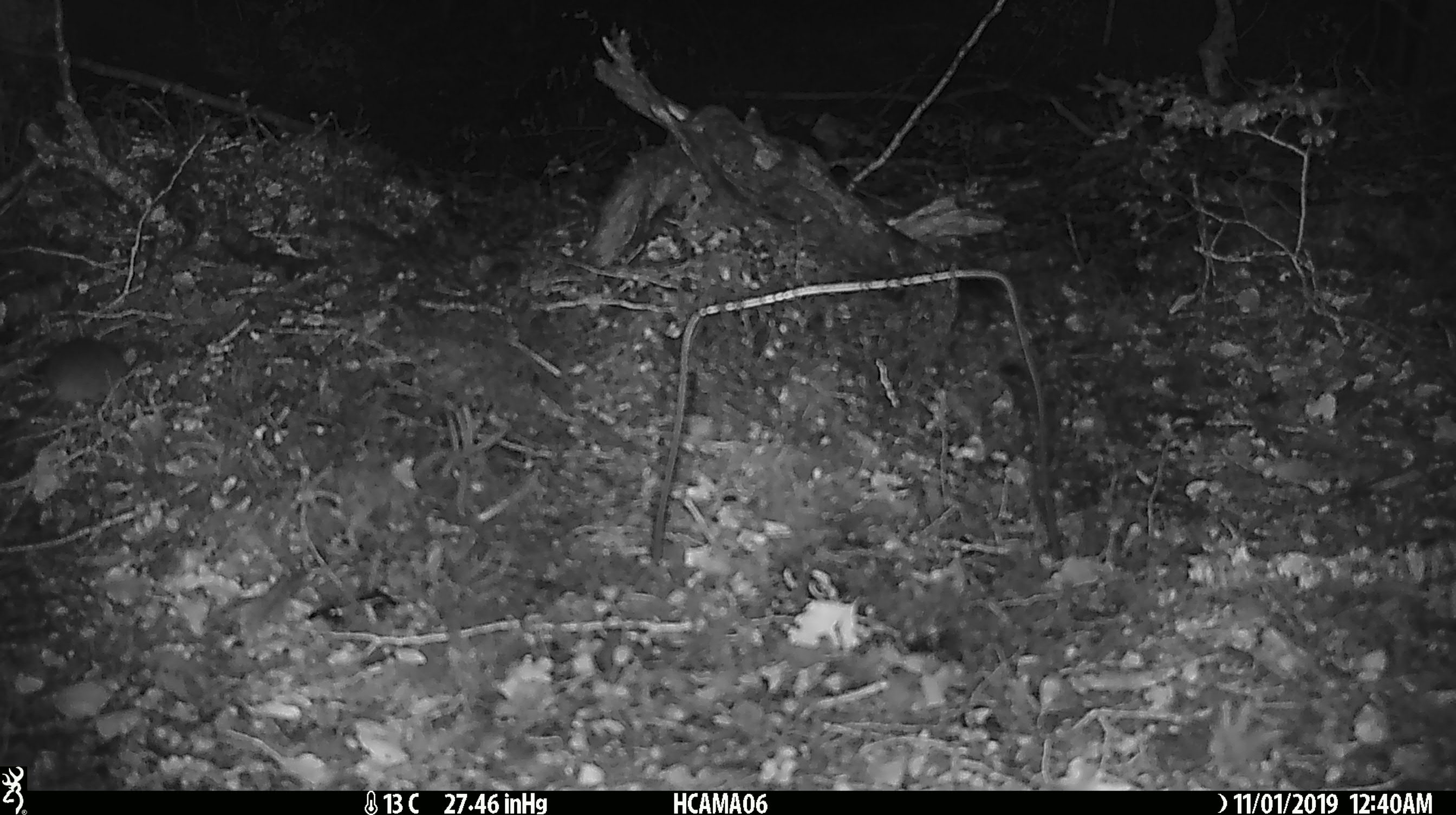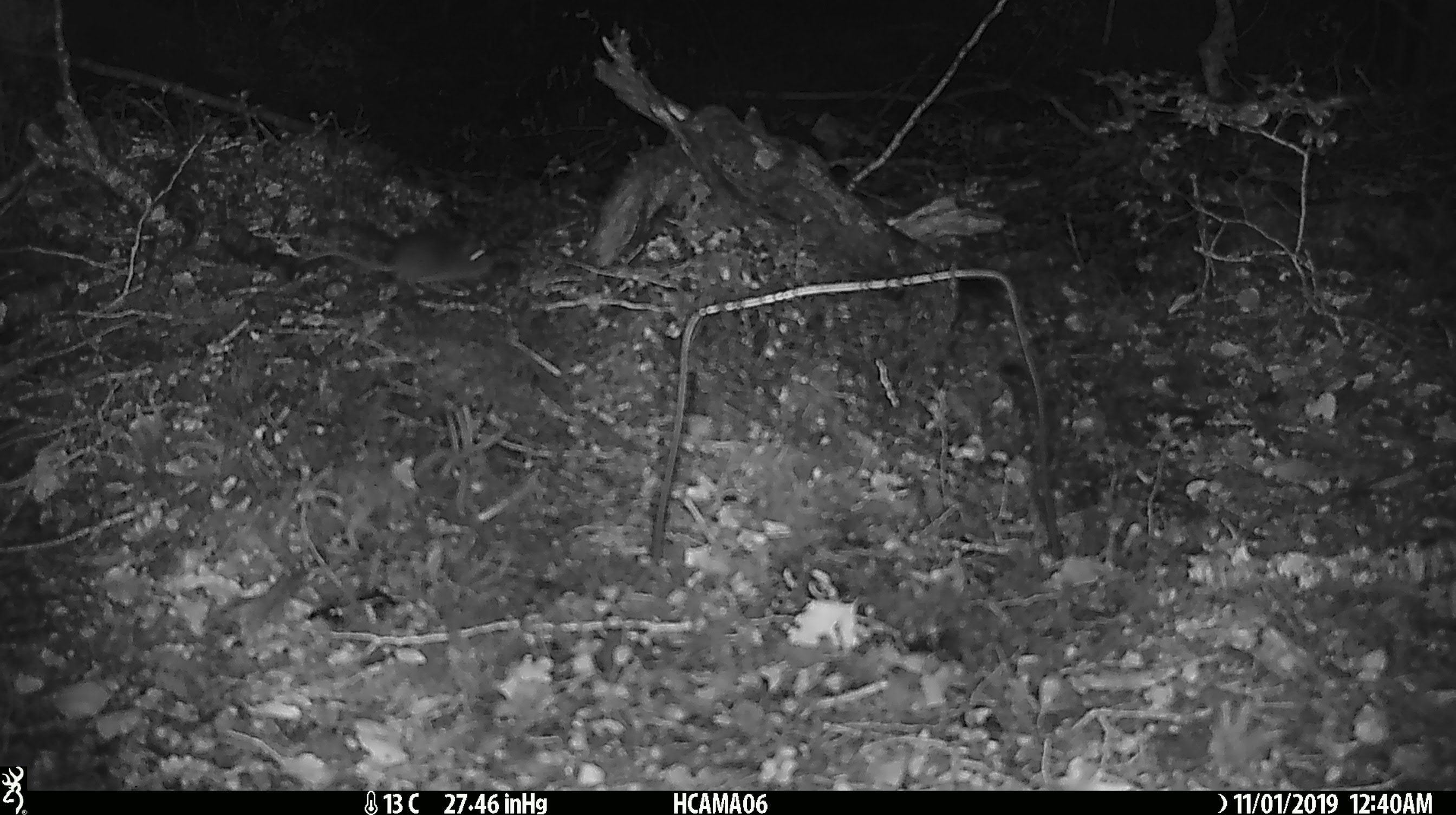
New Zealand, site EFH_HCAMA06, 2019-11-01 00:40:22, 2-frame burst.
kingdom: Animalia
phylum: Chordata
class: Mammalia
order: Rodentia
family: Muridae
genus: Mus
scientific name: Mus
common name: mouse